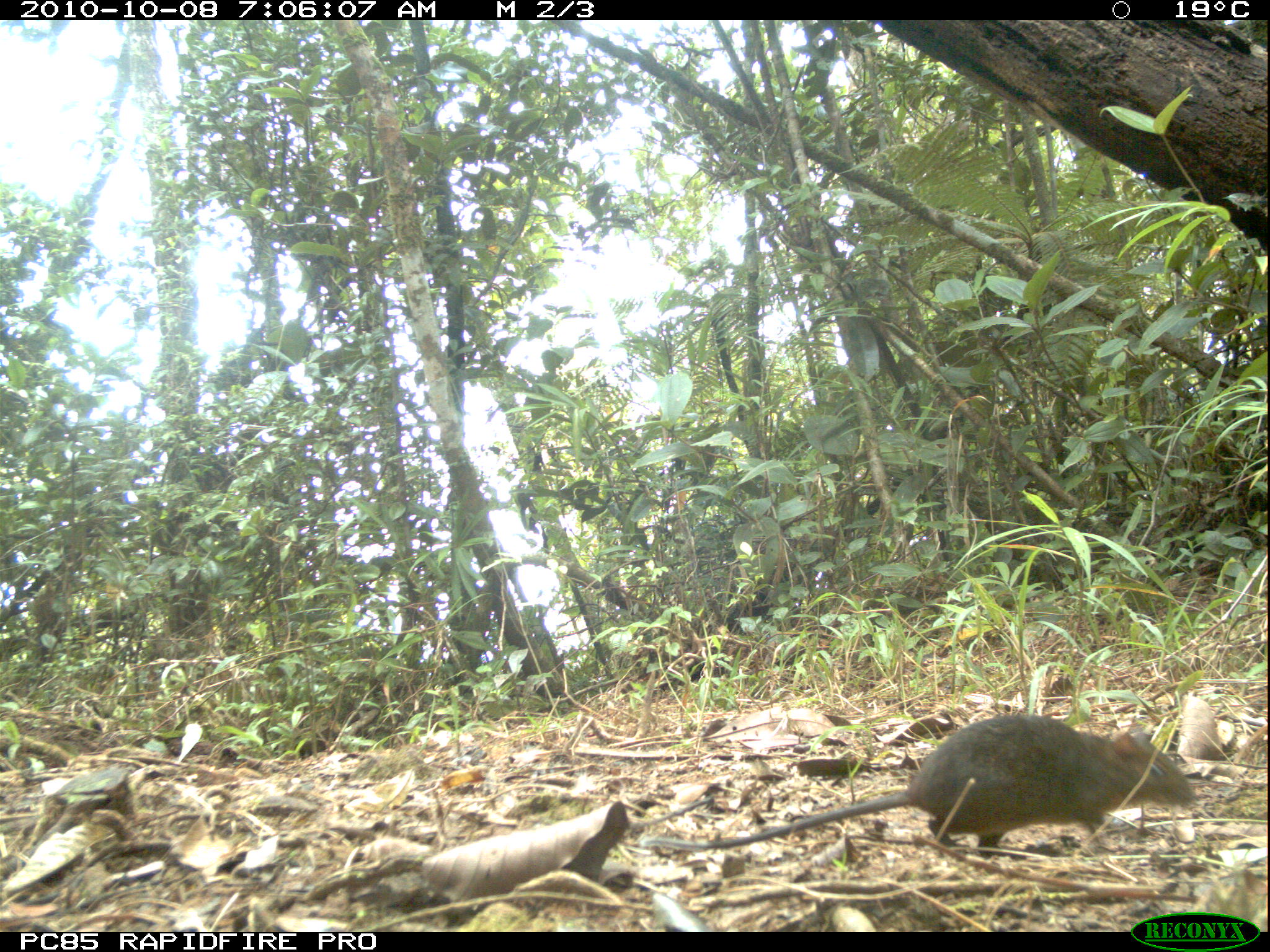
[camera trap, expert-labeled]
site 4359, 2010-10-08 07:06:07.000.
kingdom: Animalia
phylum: Chordata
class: Mammalia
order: Rodentia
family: Muridae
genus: Rattus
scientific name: Rattus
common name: rodent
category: unknown rat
Unknown rat (rodent) (Rattus), count 1.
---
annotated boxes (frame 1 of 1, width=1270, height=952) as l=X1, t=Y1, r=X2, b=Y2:
unknown rat: l=644, t=711, r=1197, b=858